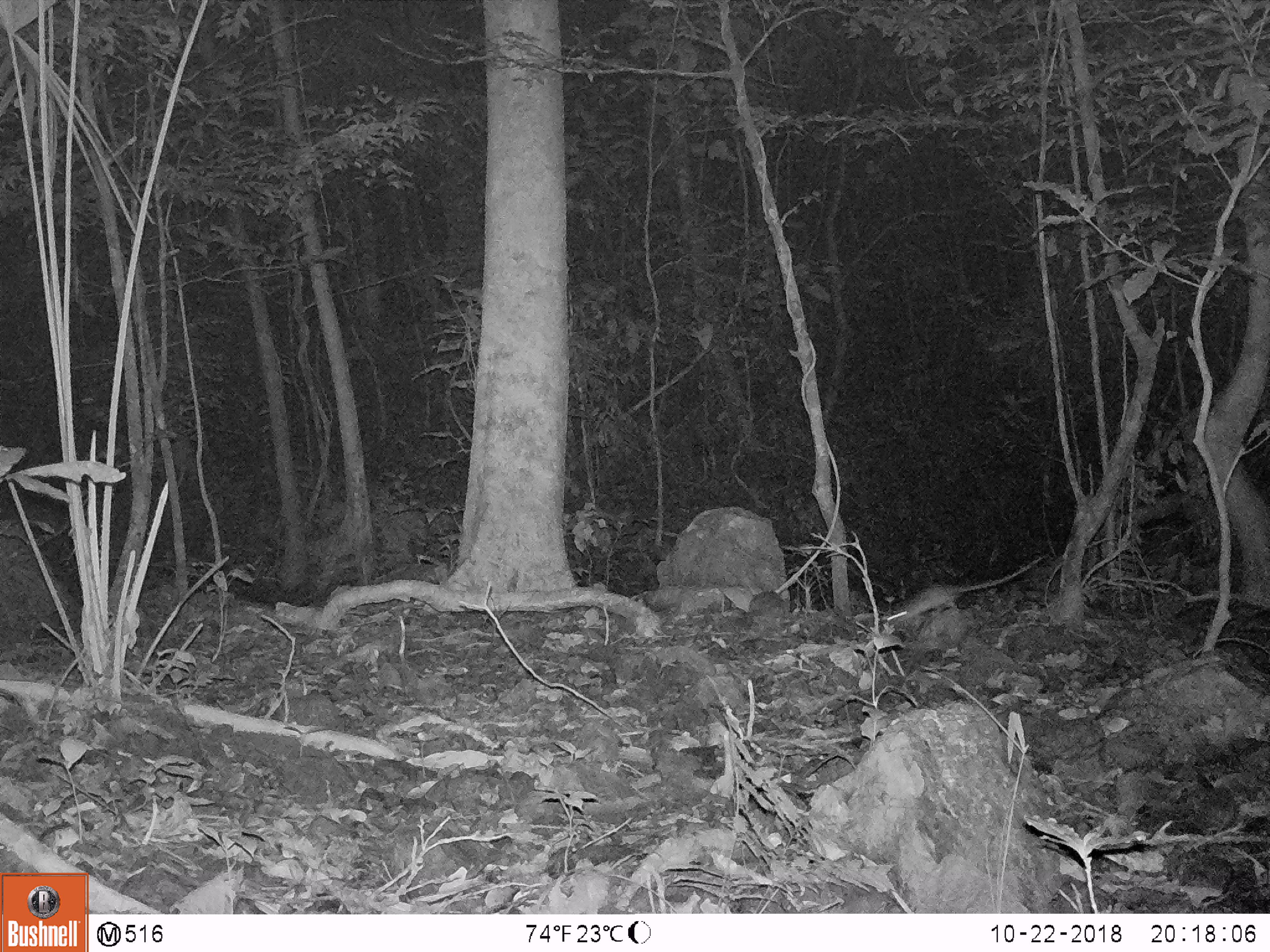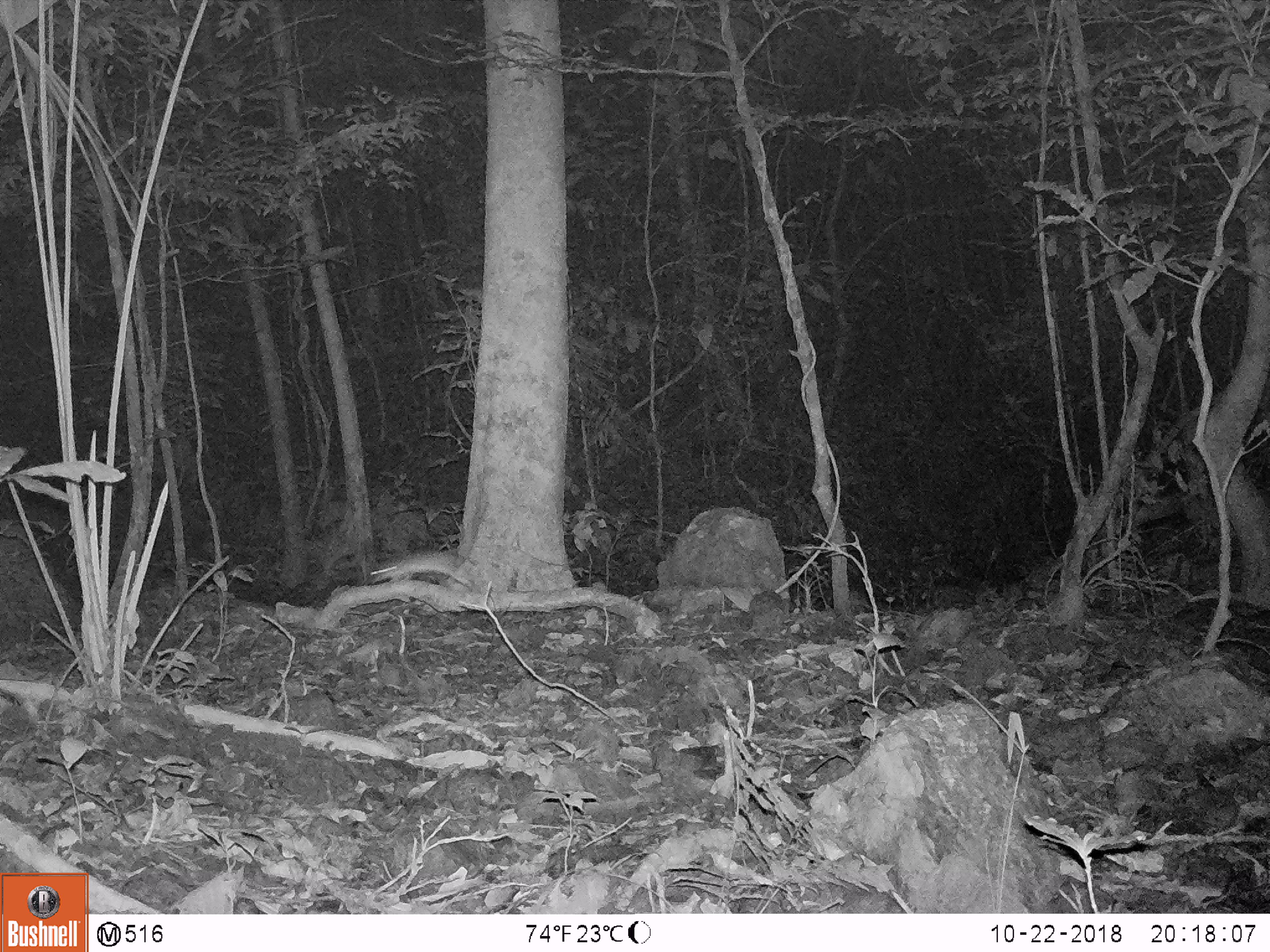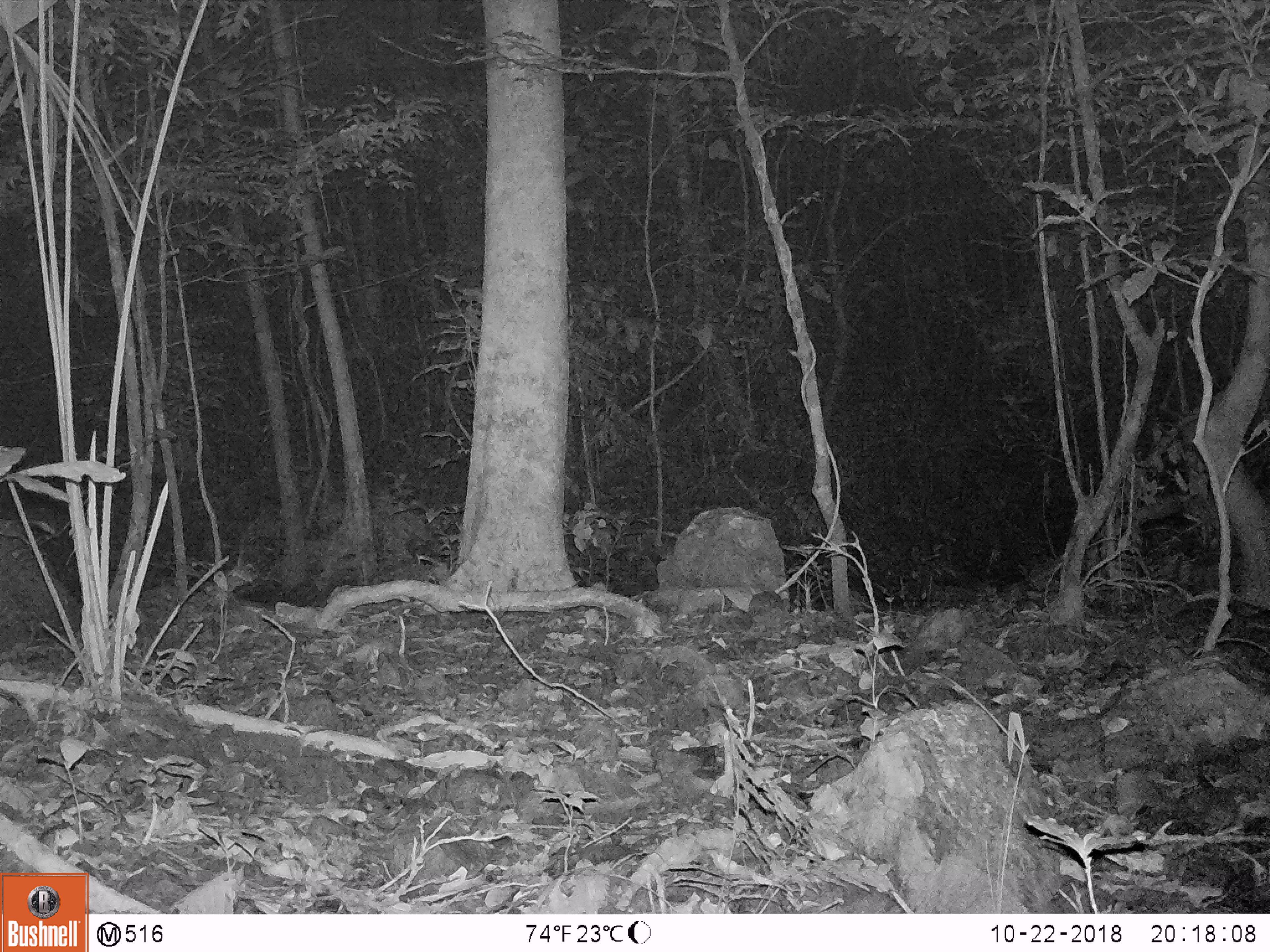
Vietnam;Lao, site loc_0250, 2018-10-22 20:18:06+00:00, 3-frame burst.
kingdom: Animalia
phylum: Chordata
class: Mammalia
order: Rodentia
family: Muridae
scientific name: Muridae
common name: old-world mice and rats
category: unidentified murid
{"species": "unidentified murid (old-world mice and rats) (Muridae)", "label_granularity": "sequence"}